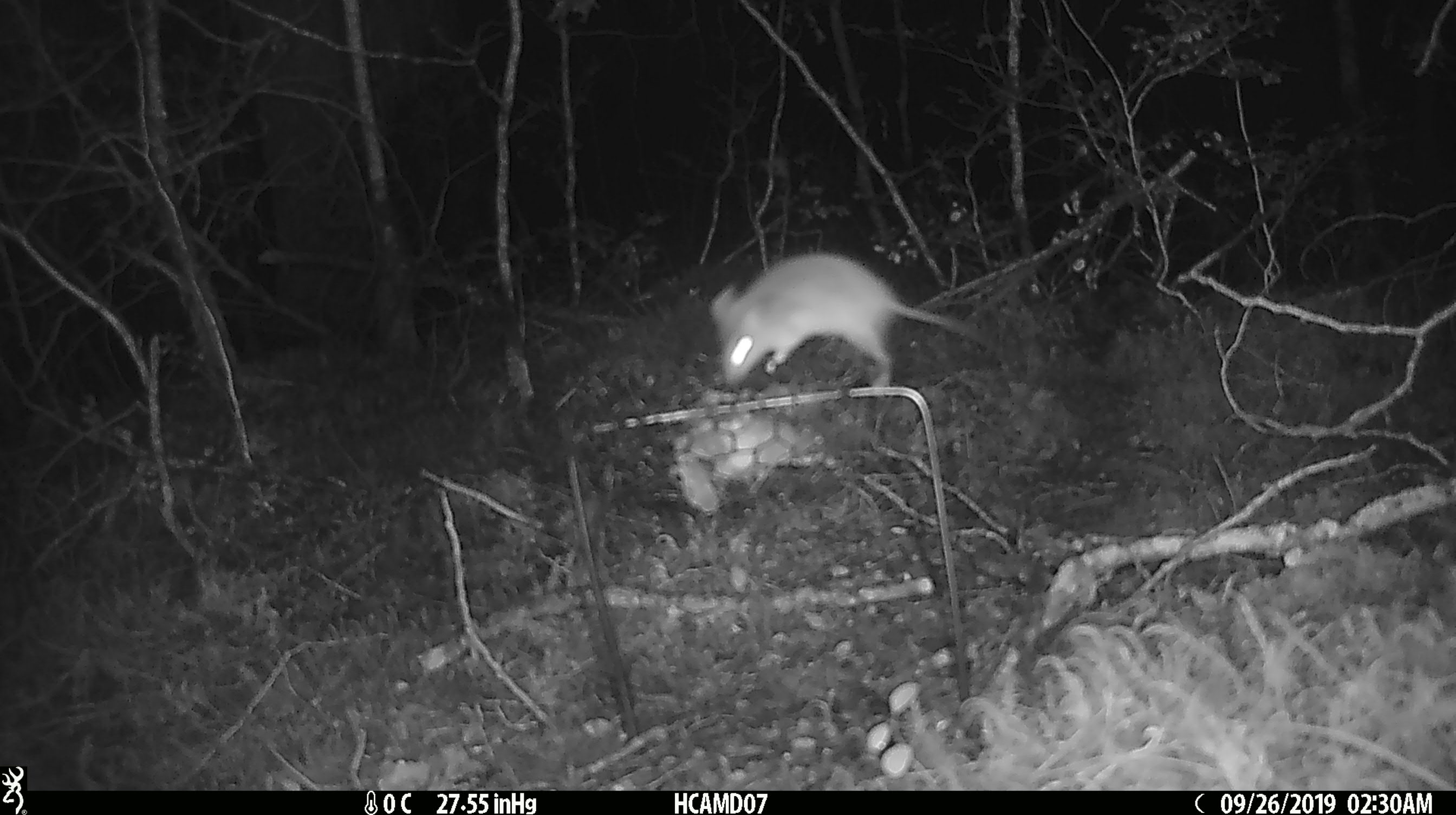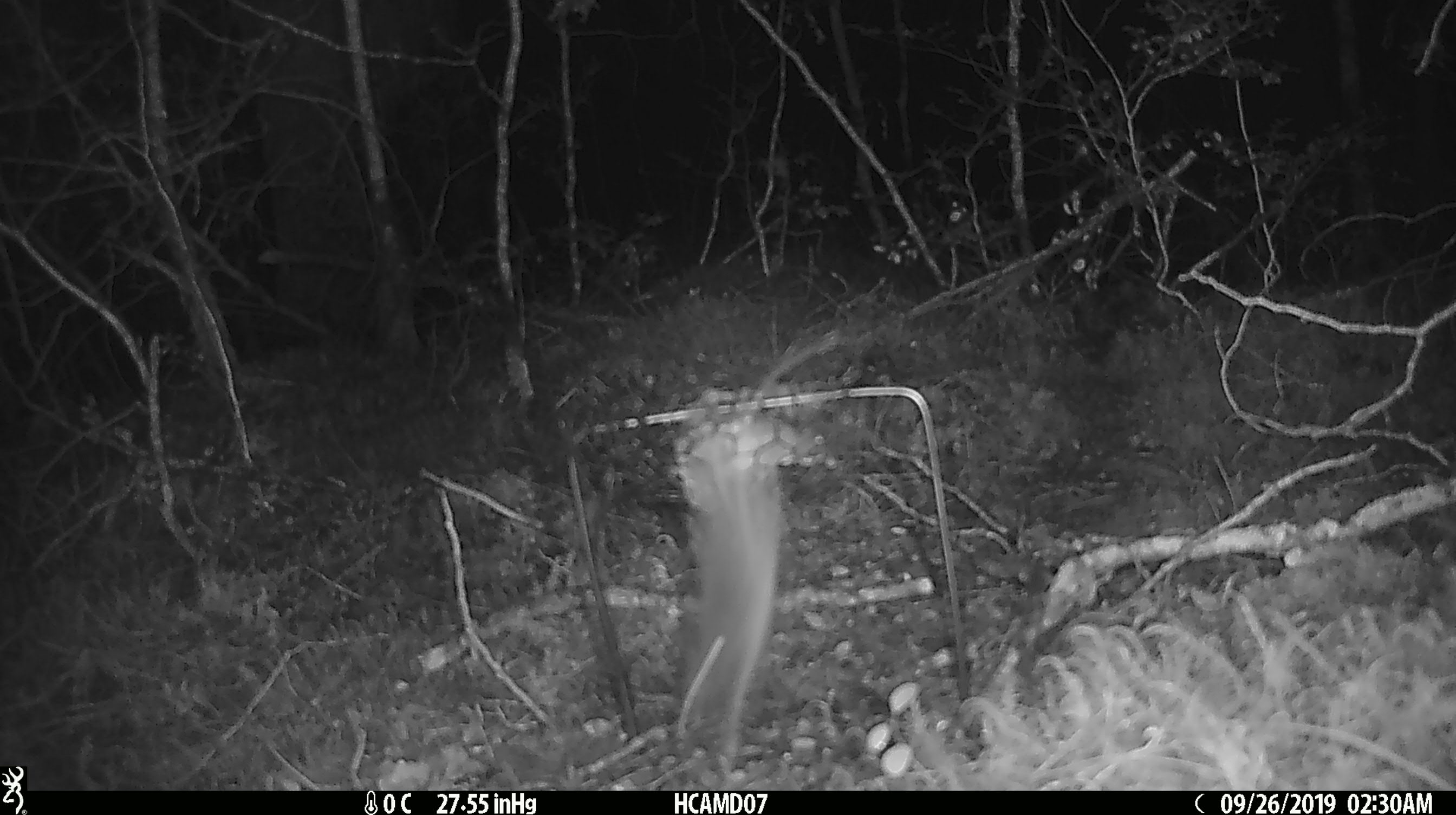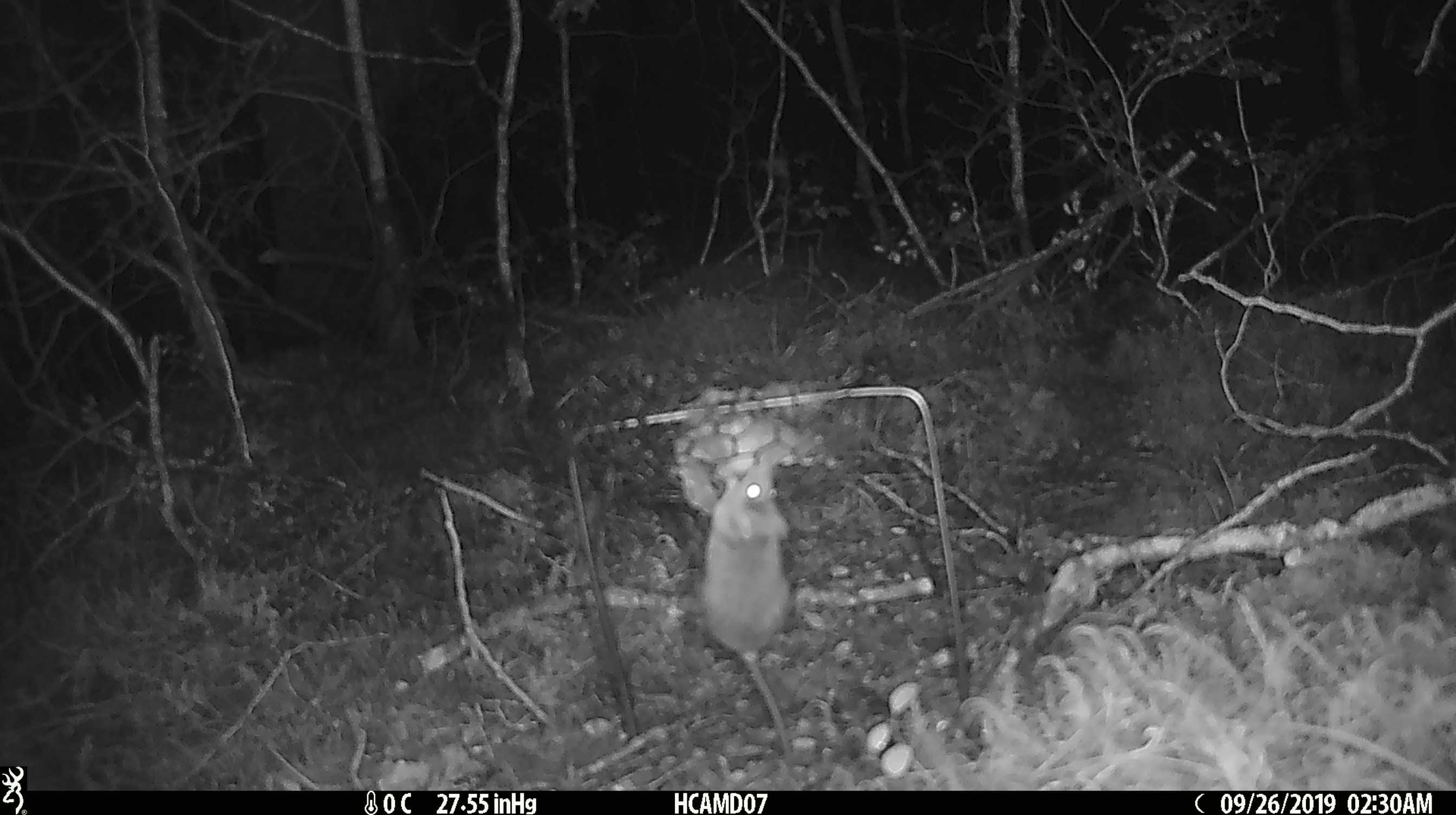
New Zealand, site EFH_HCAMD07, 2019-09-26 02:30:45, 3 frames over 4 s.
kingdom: Animalia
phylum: Chordata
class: Mammalia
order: Rodentia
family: Muridae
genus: Mus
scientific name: Mus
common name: mouse